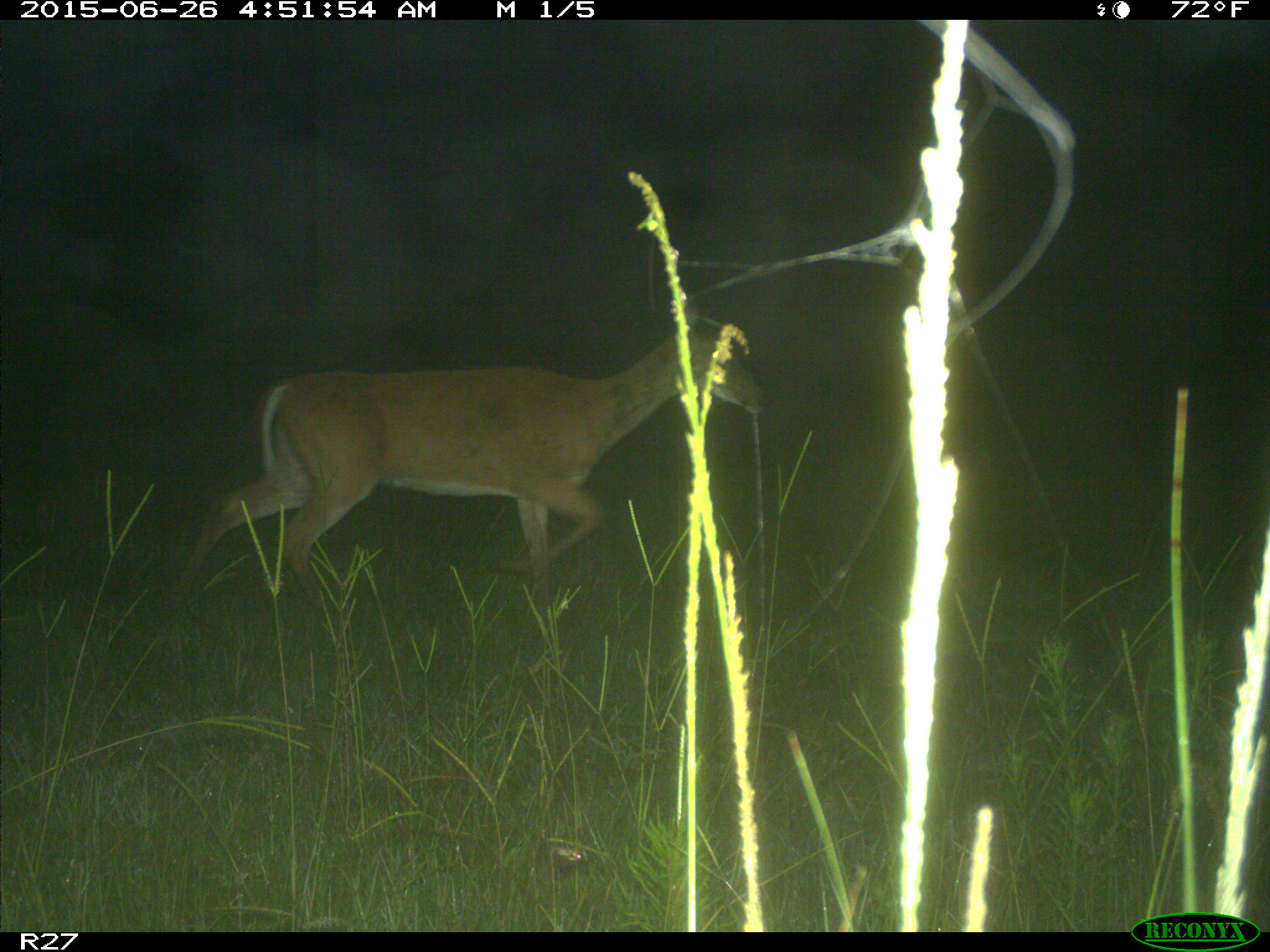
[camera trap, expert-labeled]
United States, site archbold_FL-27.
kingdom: Animalia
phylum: Chordata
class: Mammalia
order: Artiodactyla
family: Cervidae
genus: Odocoileus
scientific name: Odocoileus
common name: deer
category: unidentified deer